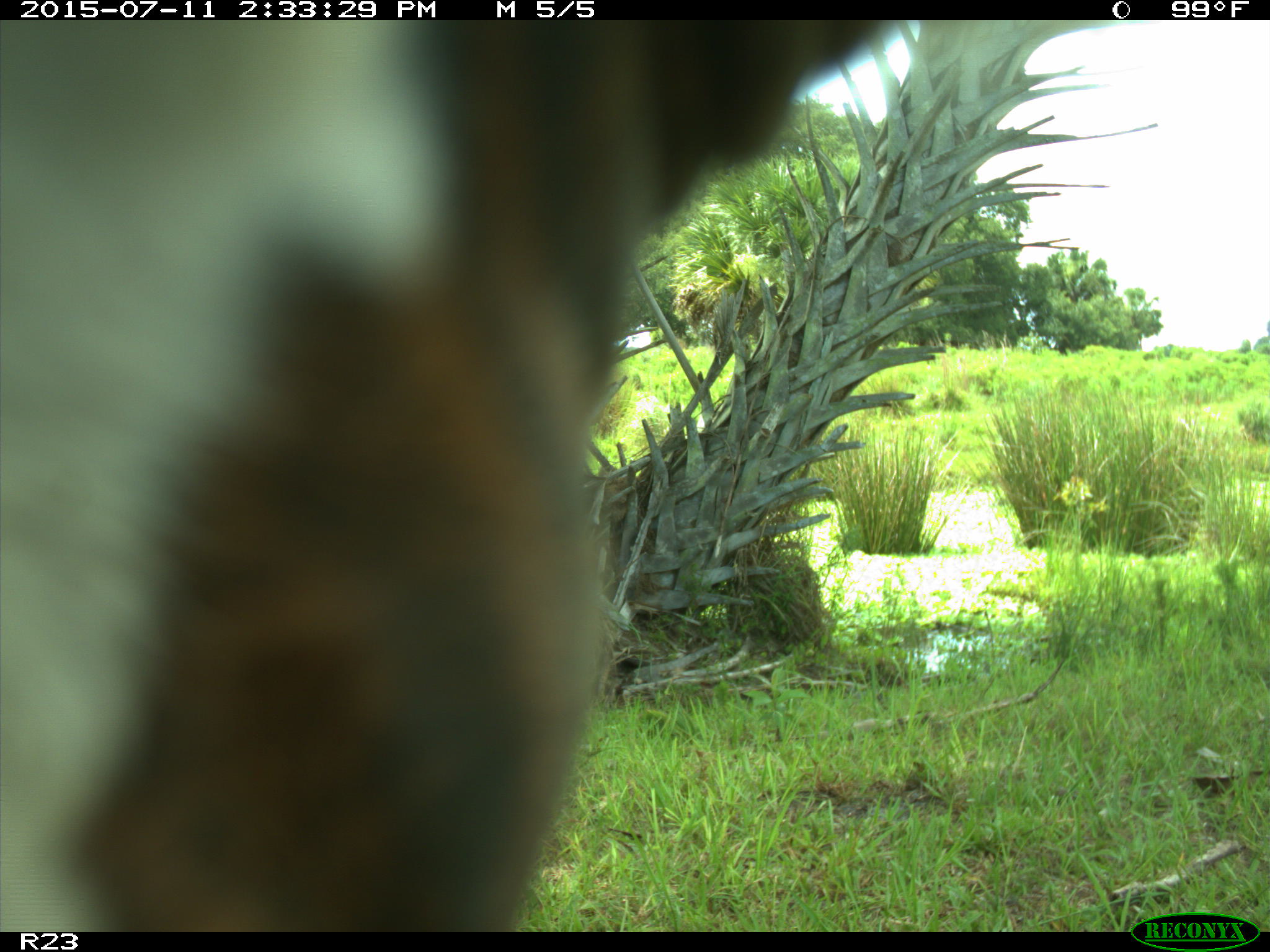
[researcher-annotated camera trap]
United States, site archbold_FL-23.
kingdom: Animalia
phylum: Chordata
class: Mammalia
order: Artiodactyla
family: Bovidae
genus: Bos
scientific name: Bos taurus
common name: domestic cow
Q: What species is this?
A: Bos taurus (domestic cow).